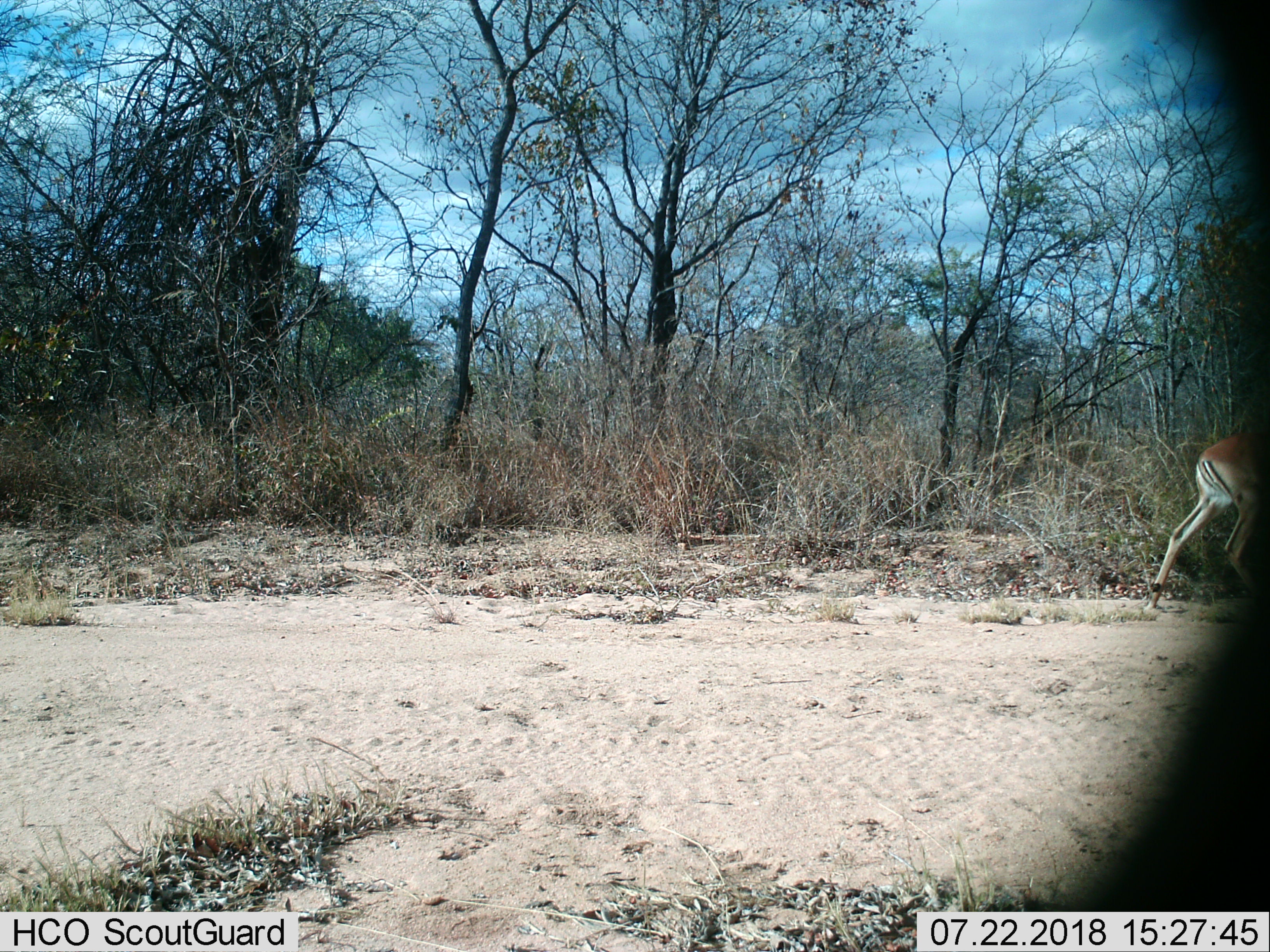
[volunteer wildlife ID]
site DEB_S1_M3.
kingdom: Animalia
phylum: Chordata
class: Mammalia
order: Artiodactyla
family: Bovidae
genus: Aepyceros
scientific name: Aepyceros melampus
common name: impala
Impala (Aepyceros melampus), count 1. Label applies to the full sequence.